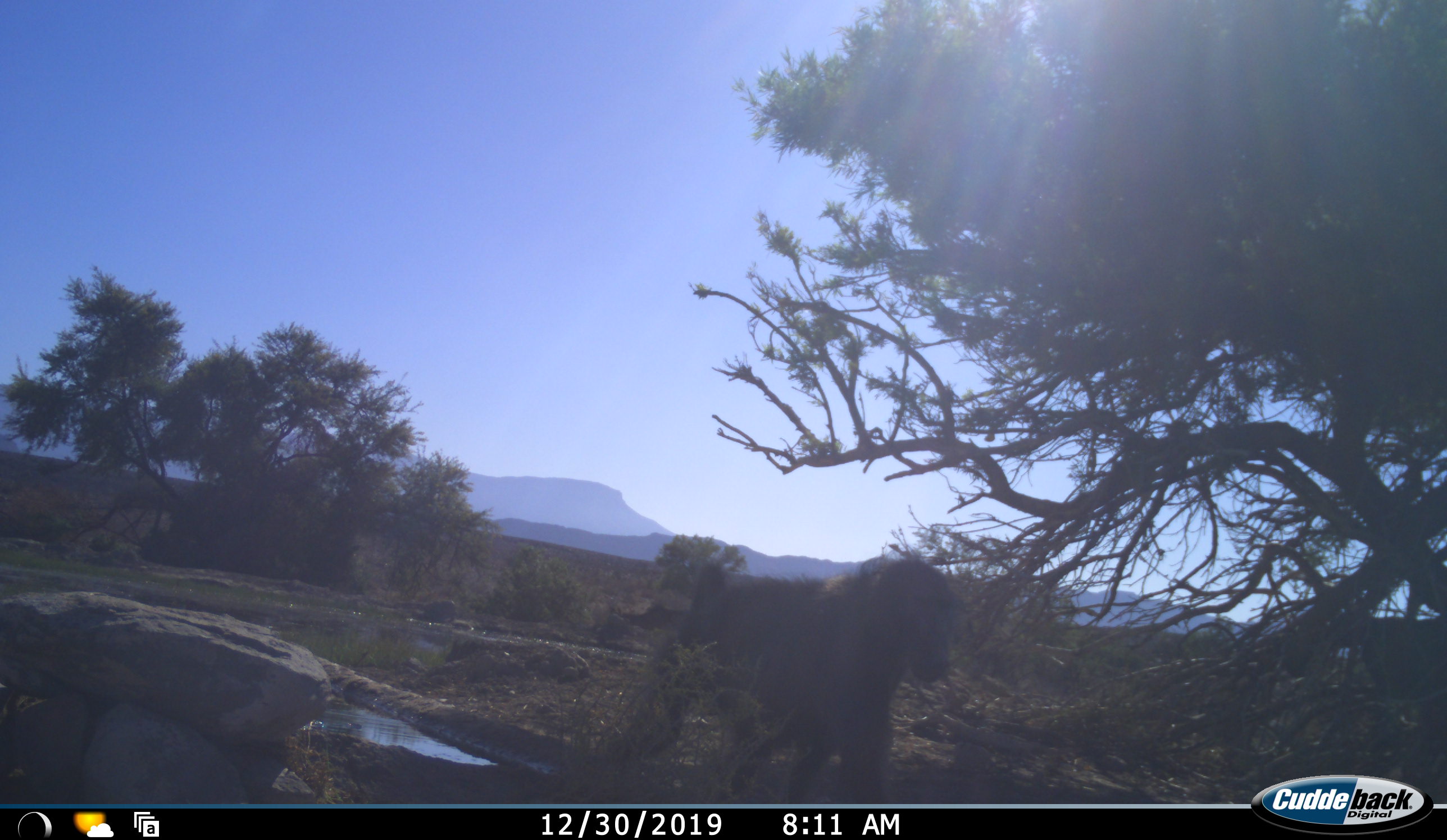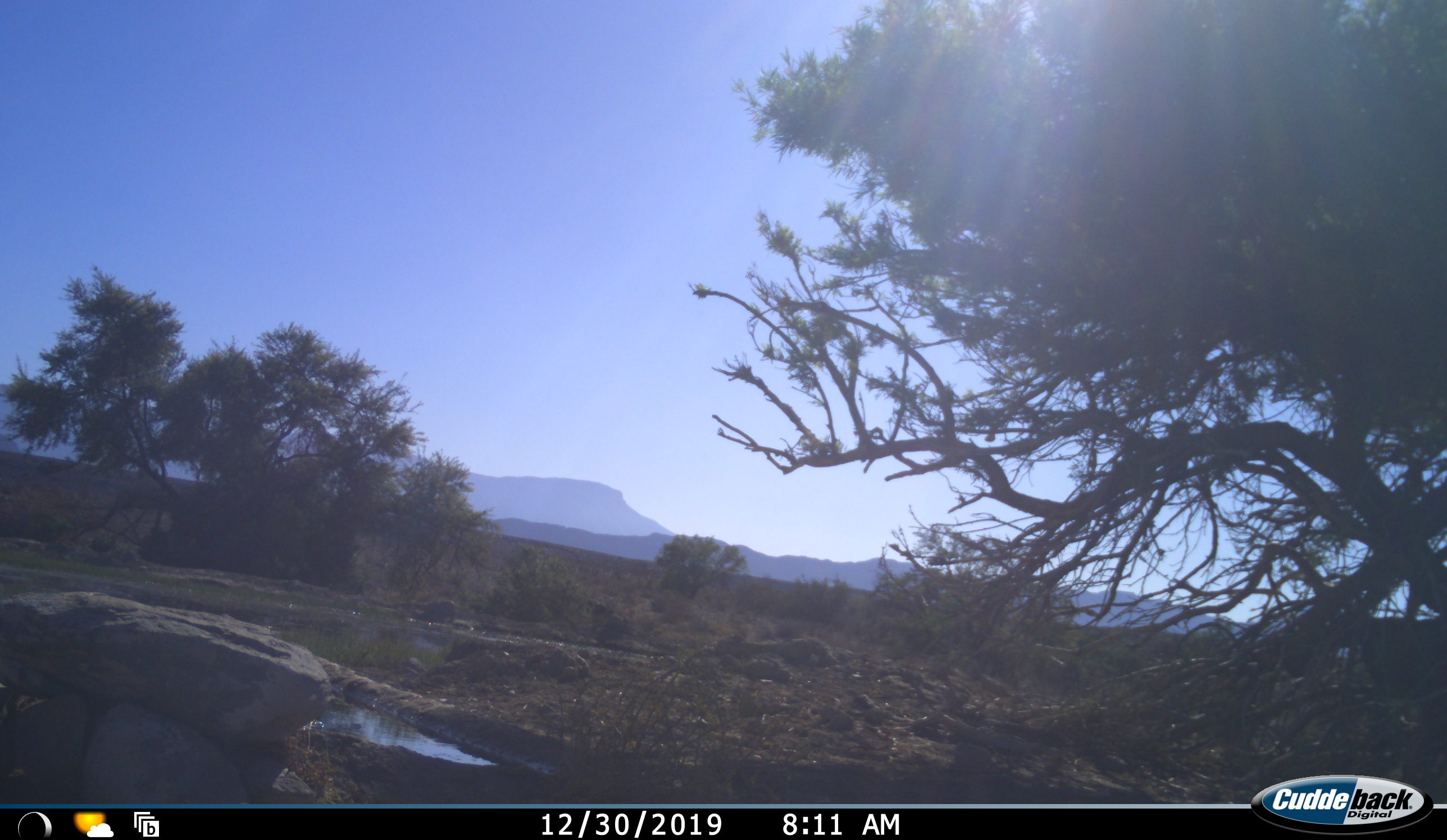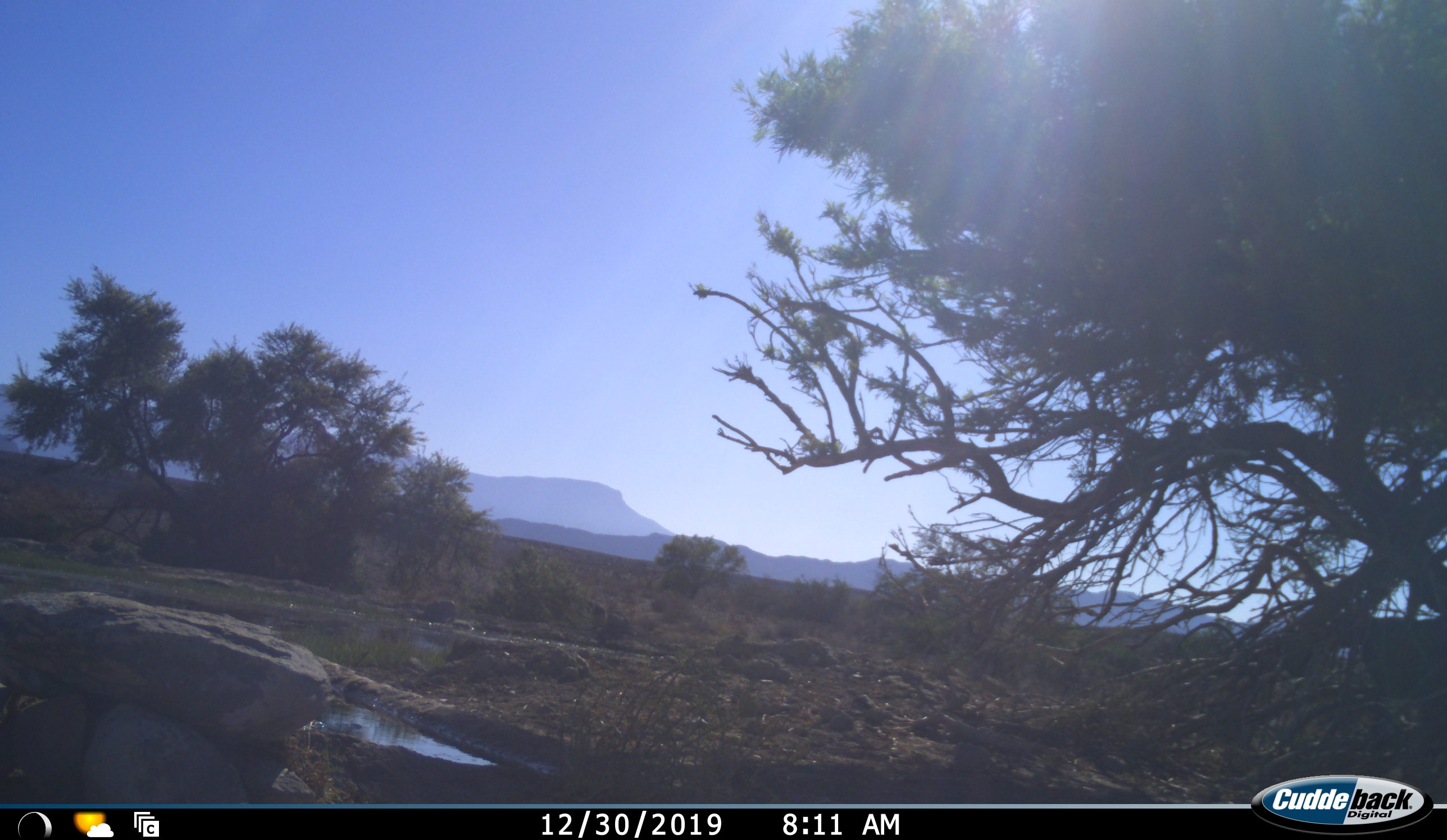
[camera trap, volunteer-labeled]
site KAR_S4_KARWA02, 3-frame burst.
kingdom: Animalia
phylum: Chordata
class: Mammalia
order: Primates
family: Cercopithecidae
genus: Papio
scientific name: Papio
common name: baboon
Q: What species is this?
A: Baboon (Papio).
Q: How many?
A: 1.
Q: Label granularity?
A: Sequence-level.